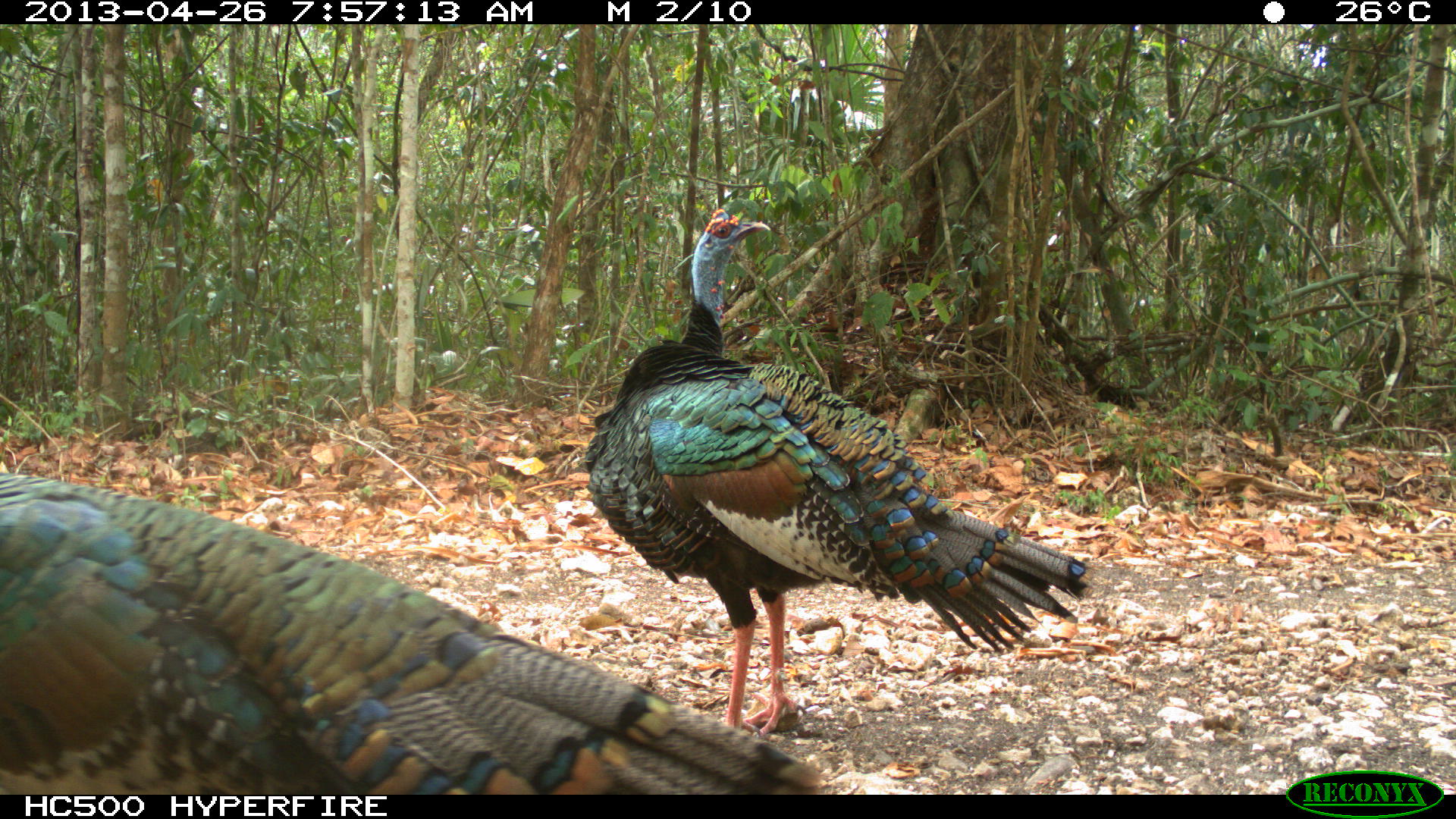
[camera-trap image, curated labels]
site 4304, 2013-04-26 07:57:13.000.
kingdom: Animalia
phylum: Chordata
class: Aves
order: Galliformes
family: Phasianidae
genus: Meleagris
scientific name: Meleagris ocellata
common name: ocellated turkey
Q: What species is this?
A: Meleagris ocellata (ocellated turkey).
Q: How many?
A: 3.